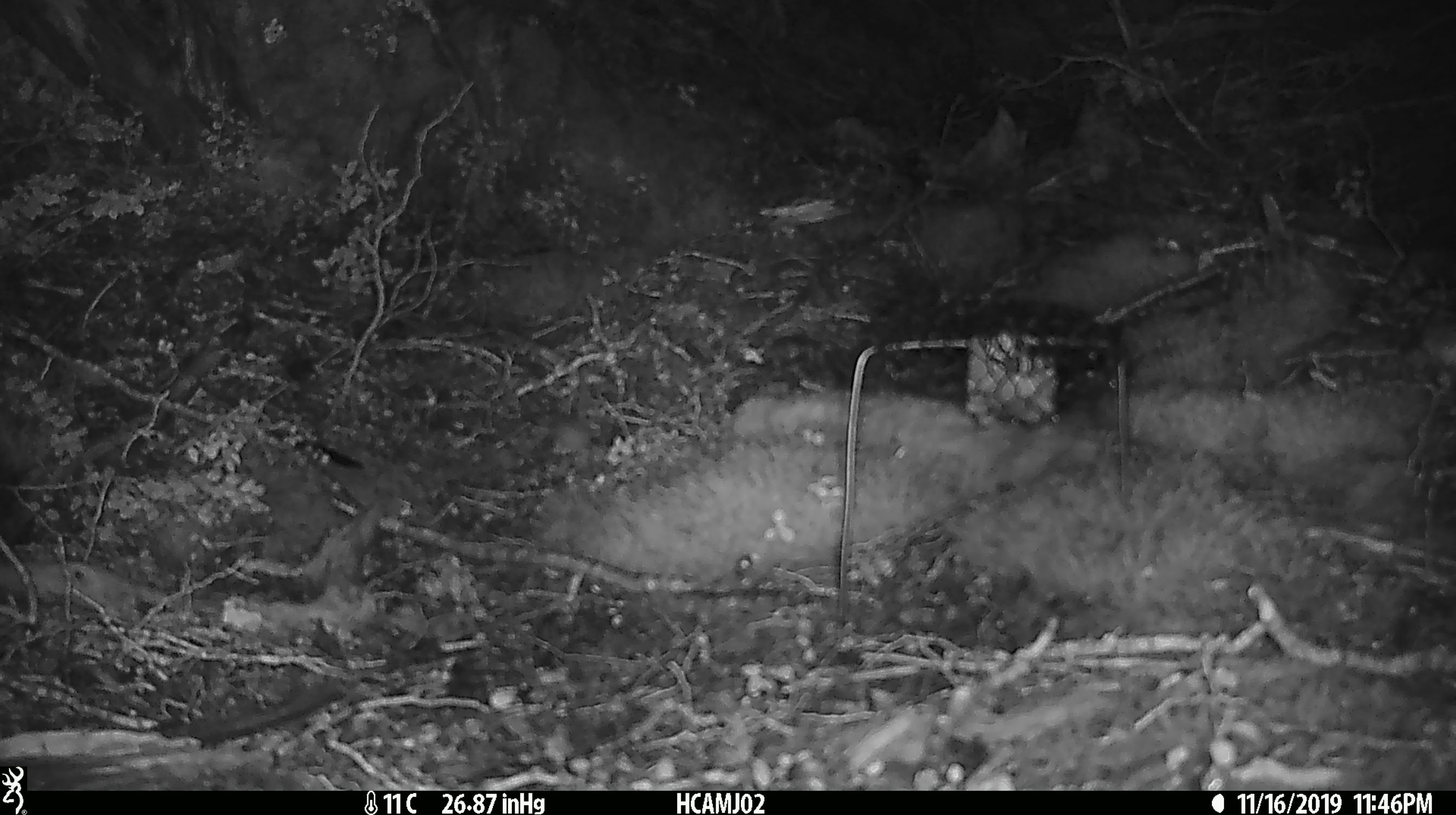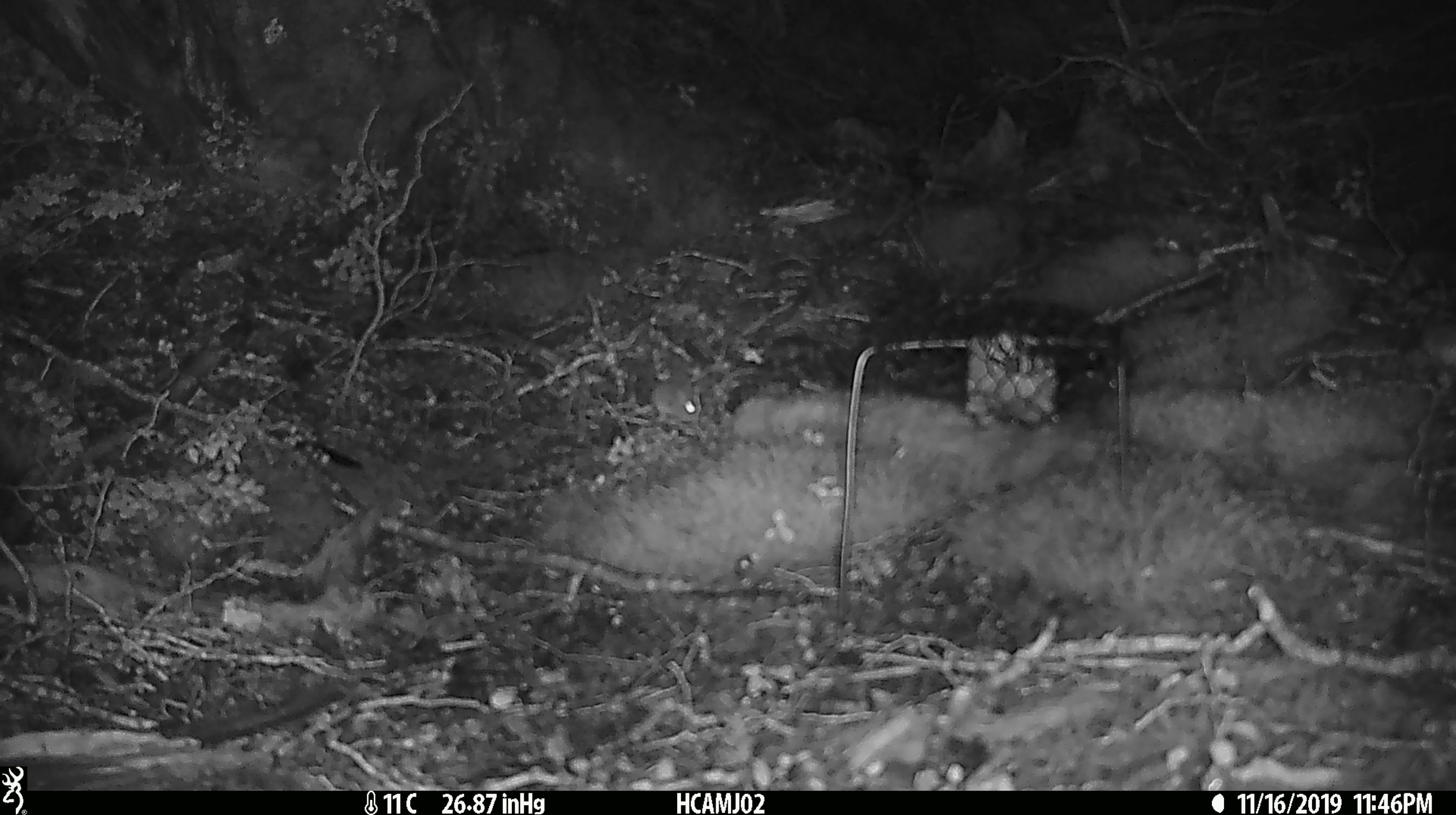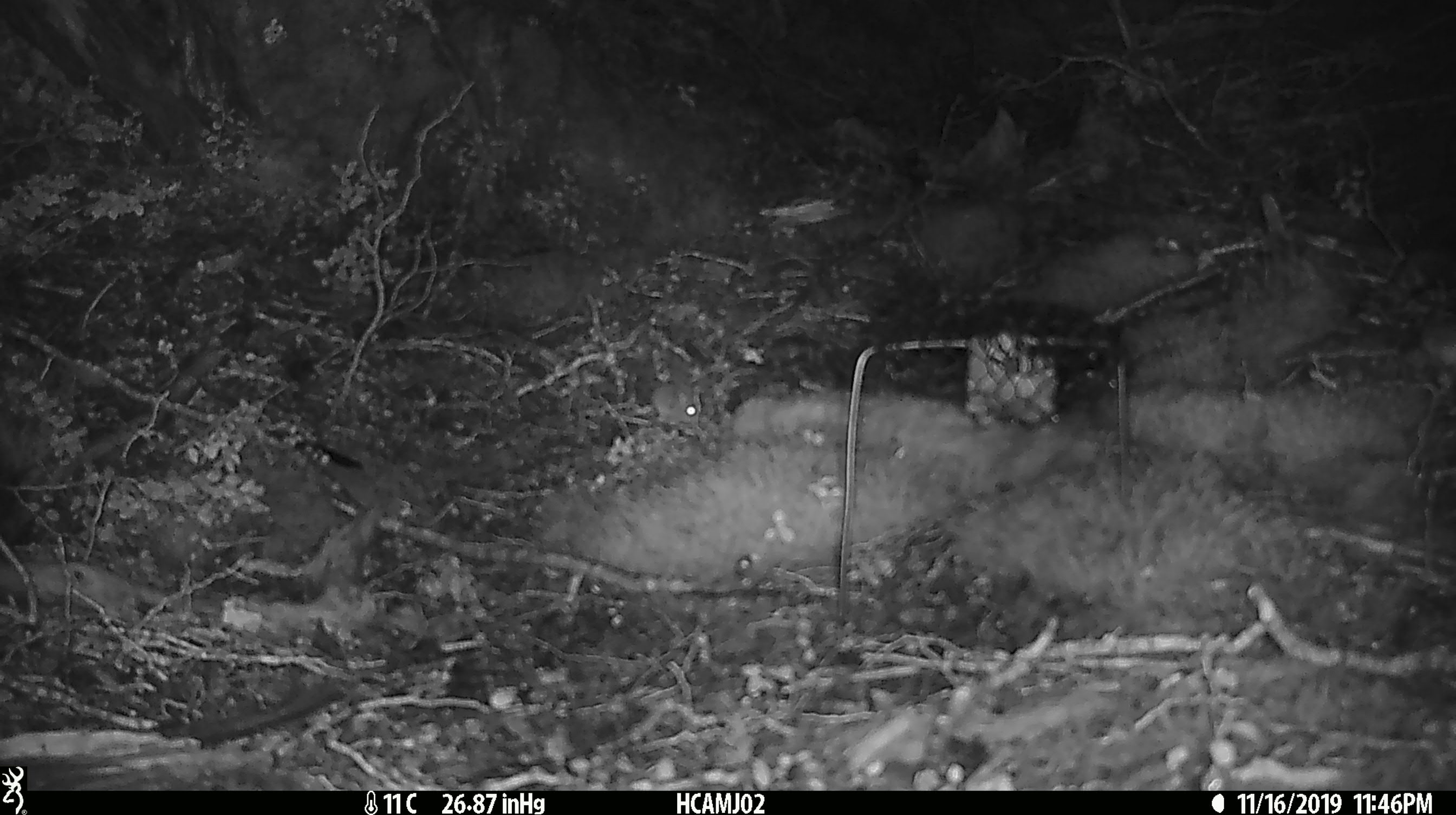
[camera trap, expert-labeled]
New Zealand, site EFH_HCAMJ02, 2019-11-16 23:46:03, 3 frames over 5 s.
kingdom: Animalia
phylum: Chordata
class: Mammalia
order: Rodentia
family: Muridae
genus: Mus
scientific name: Mus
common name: mouse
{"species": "mouse (Mus)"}